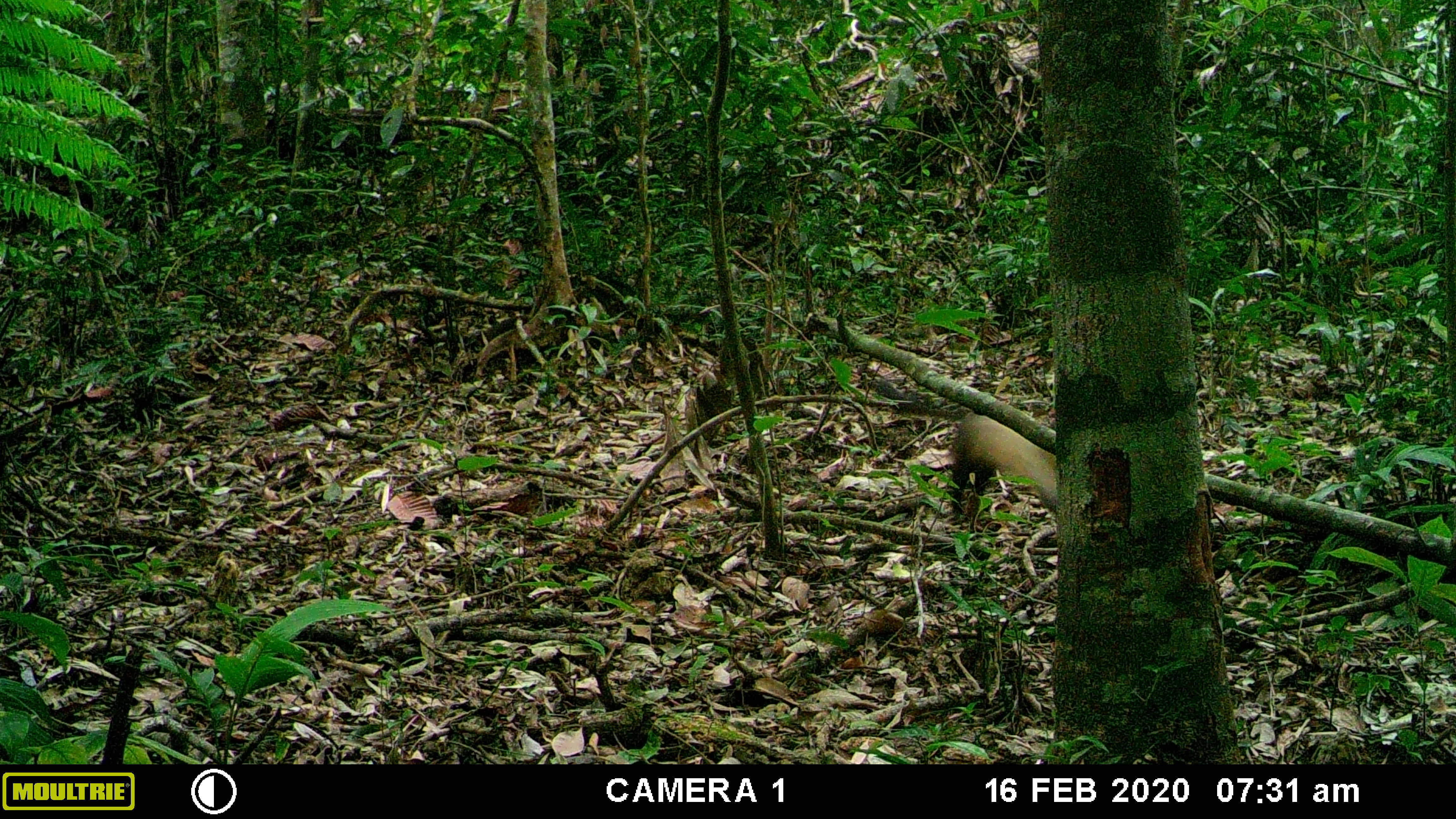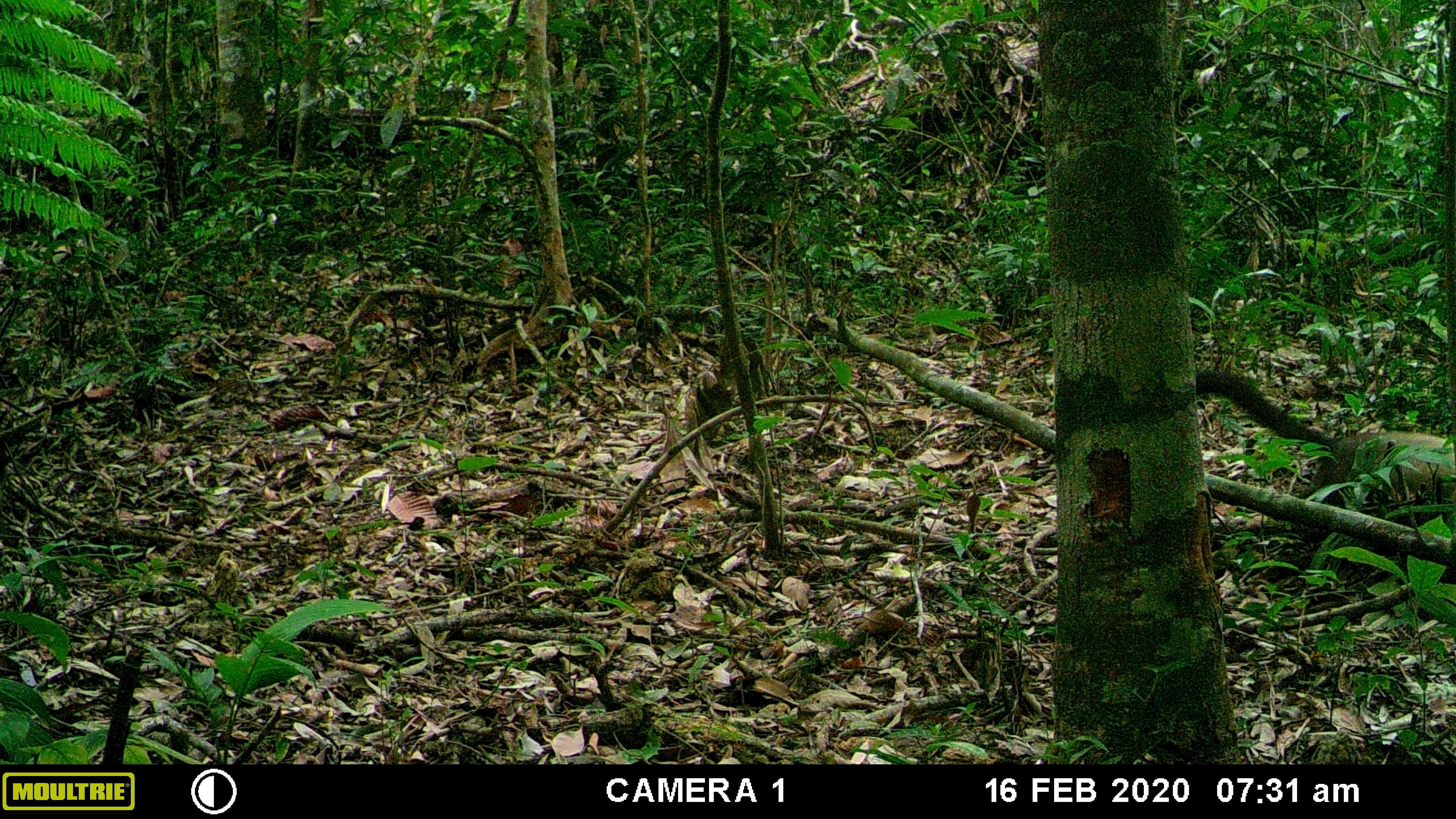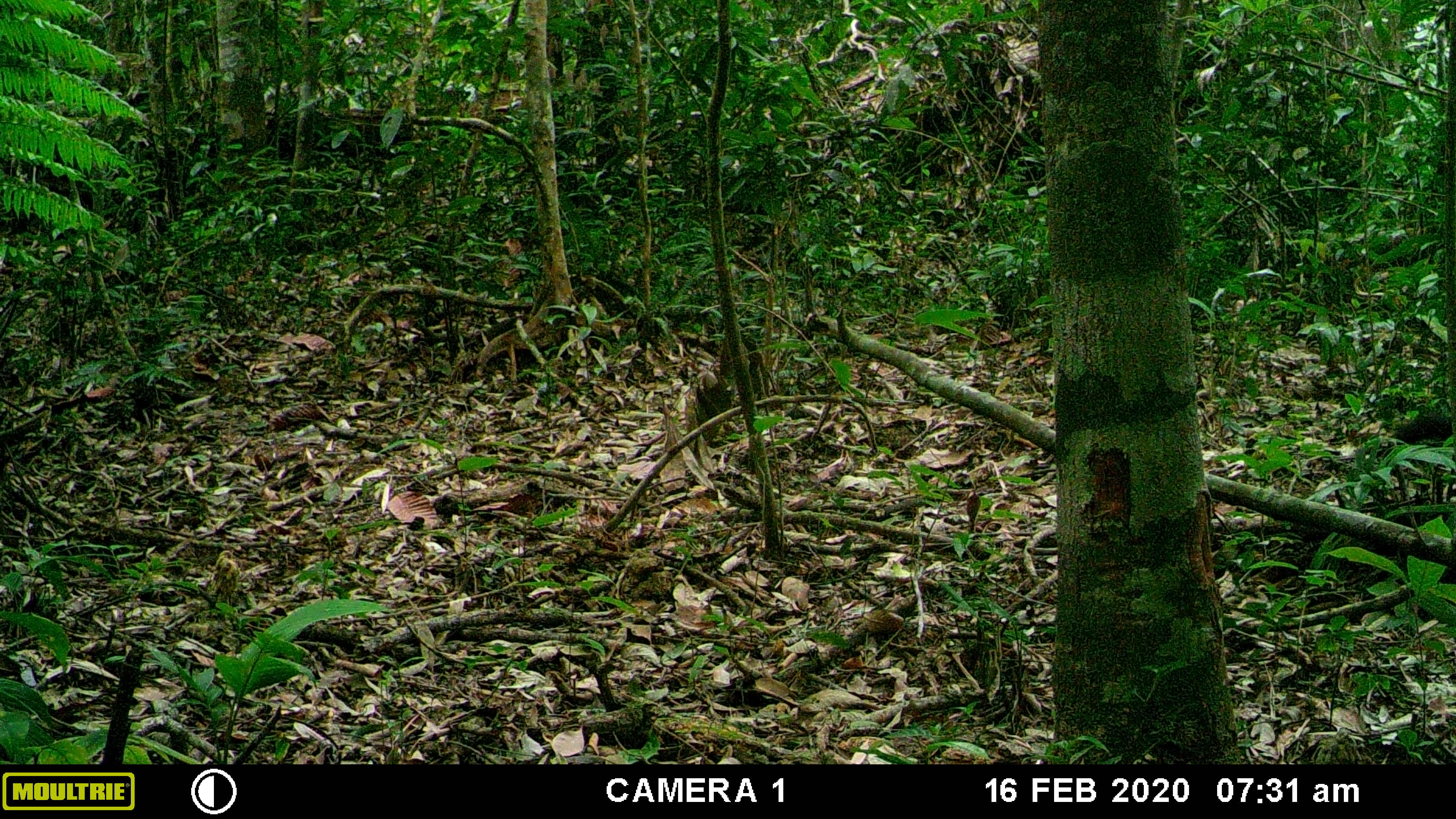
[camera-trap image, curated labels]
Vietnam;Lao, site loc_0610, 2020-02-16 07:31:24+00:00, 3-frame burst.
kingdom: Animalia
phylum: Chordata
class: Mammalia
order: Carnivora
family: Mustelidae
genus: Martes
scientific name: Martes flavigula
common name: yellow-throated marten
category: yellow throated marten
Yellow throated marten (yellow-throated marten) (Martes flavigula). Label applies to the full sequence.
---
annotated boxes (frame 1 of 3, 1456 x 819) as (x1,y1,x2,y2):
yellow throated marten: (865,379,1056,531)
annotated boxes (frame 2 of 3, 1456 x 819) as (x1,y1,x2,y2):
yellow throated marten: (1195,369,1456,508)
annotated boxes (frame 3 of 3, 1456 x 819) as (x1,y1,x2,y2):
yellow throated marten: (1365,412,1456,459)